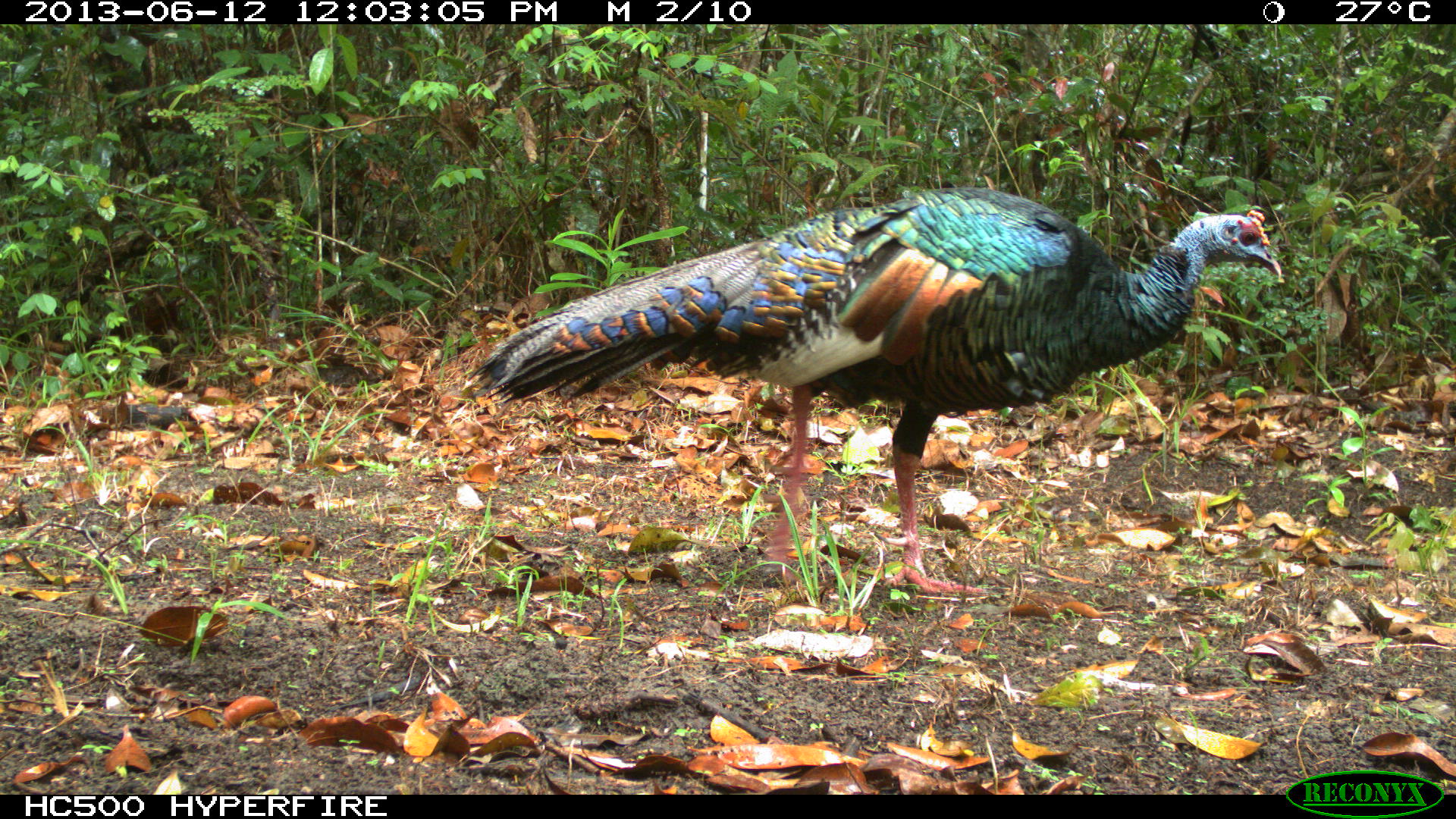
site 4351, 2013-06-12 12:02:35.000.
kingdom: Animalia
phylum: Chordata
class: Aves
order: Galliformes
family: Phasianidae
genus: Meleagris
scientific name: Meleagris ocellata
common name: ocellated turkey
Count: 1.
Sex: male.